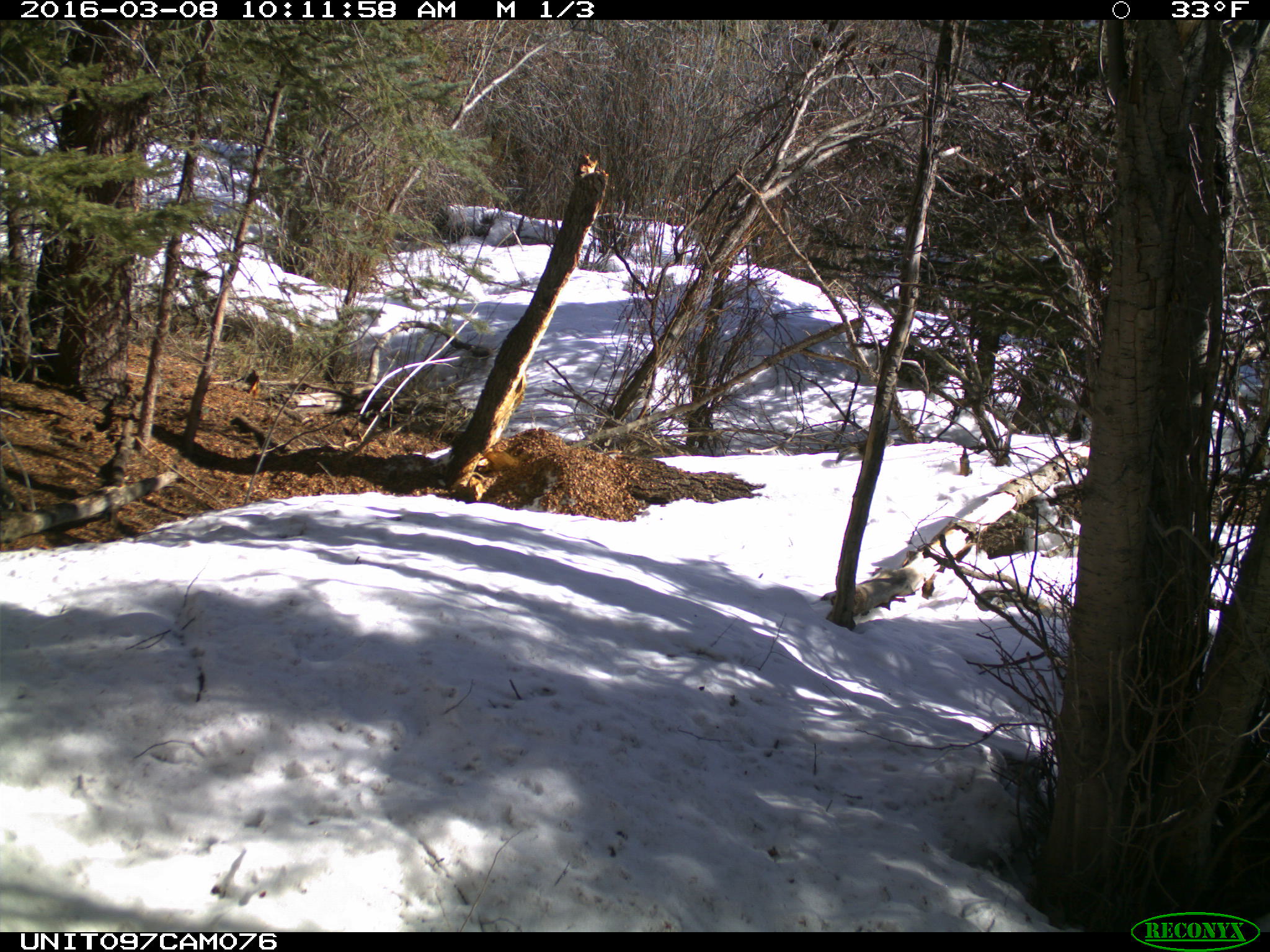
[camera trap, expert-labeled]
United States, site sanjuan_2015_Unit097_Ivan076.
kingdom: Animalia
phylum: Chordata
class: Mammalia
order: Rodentia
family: Sciuridae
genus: Tamiasciurus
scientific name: Tamiasciurus hudsonicus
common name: american red squirrel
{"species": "Tamiasciurus hudsonicus (american red squirrel)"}